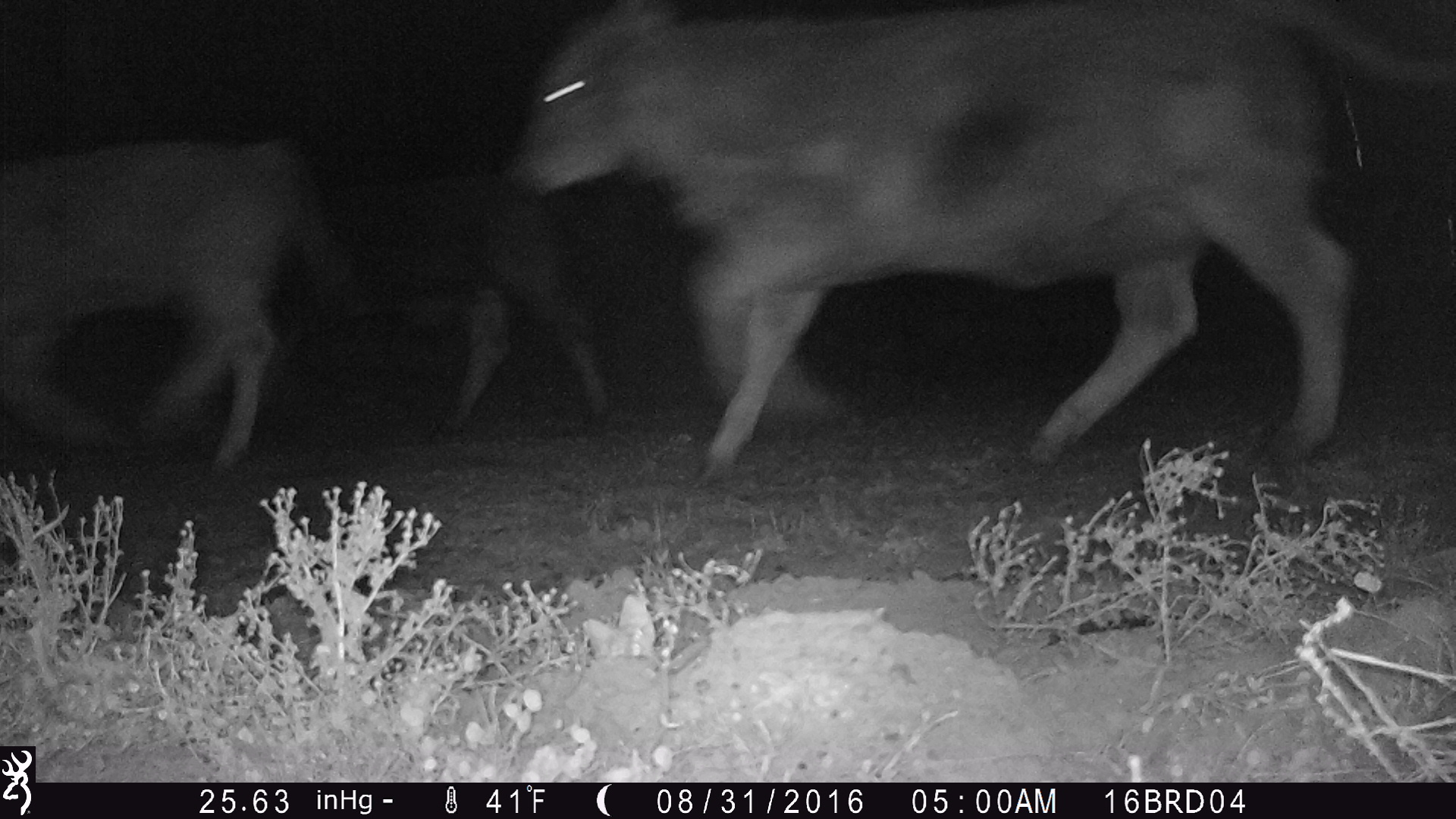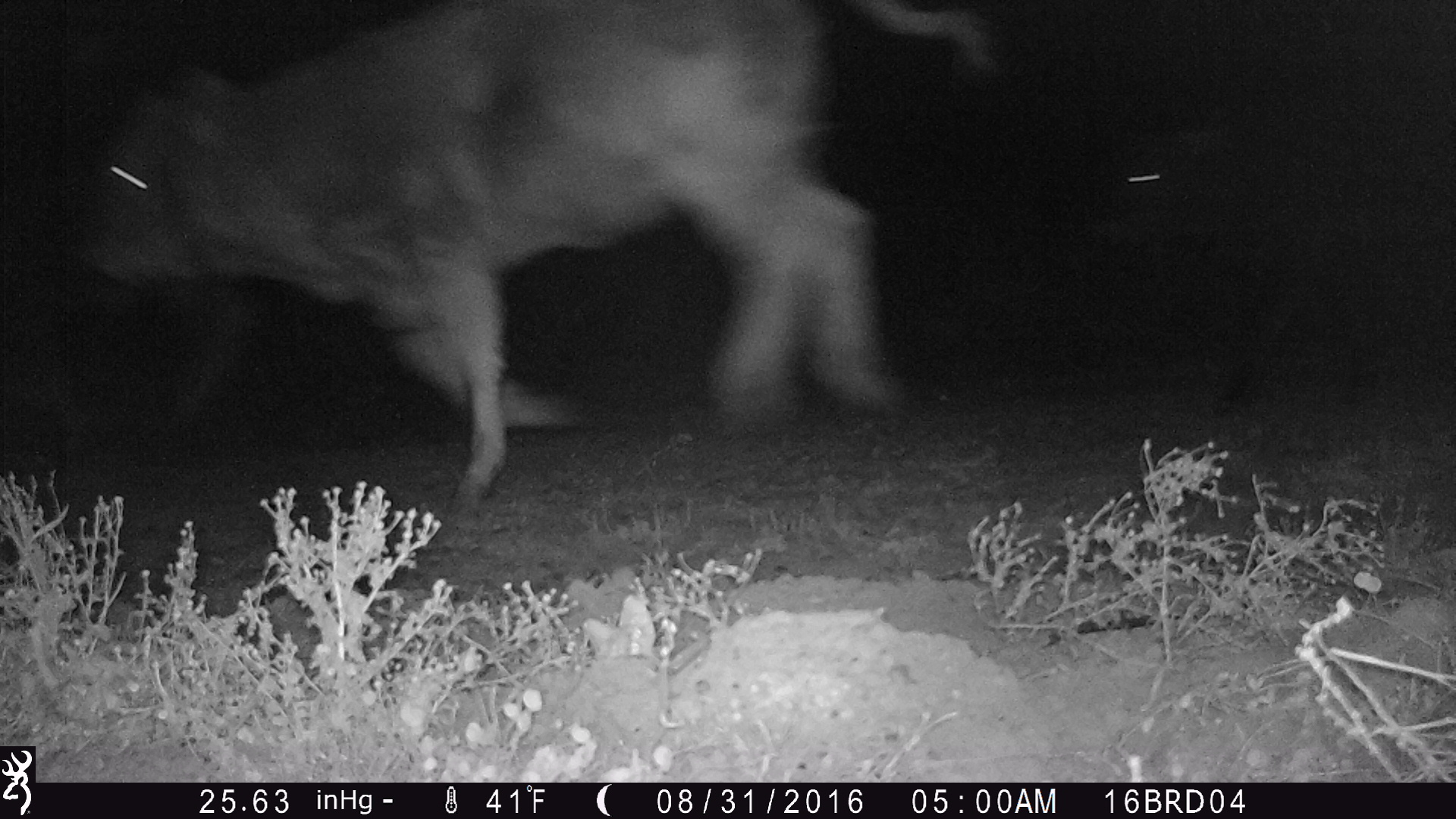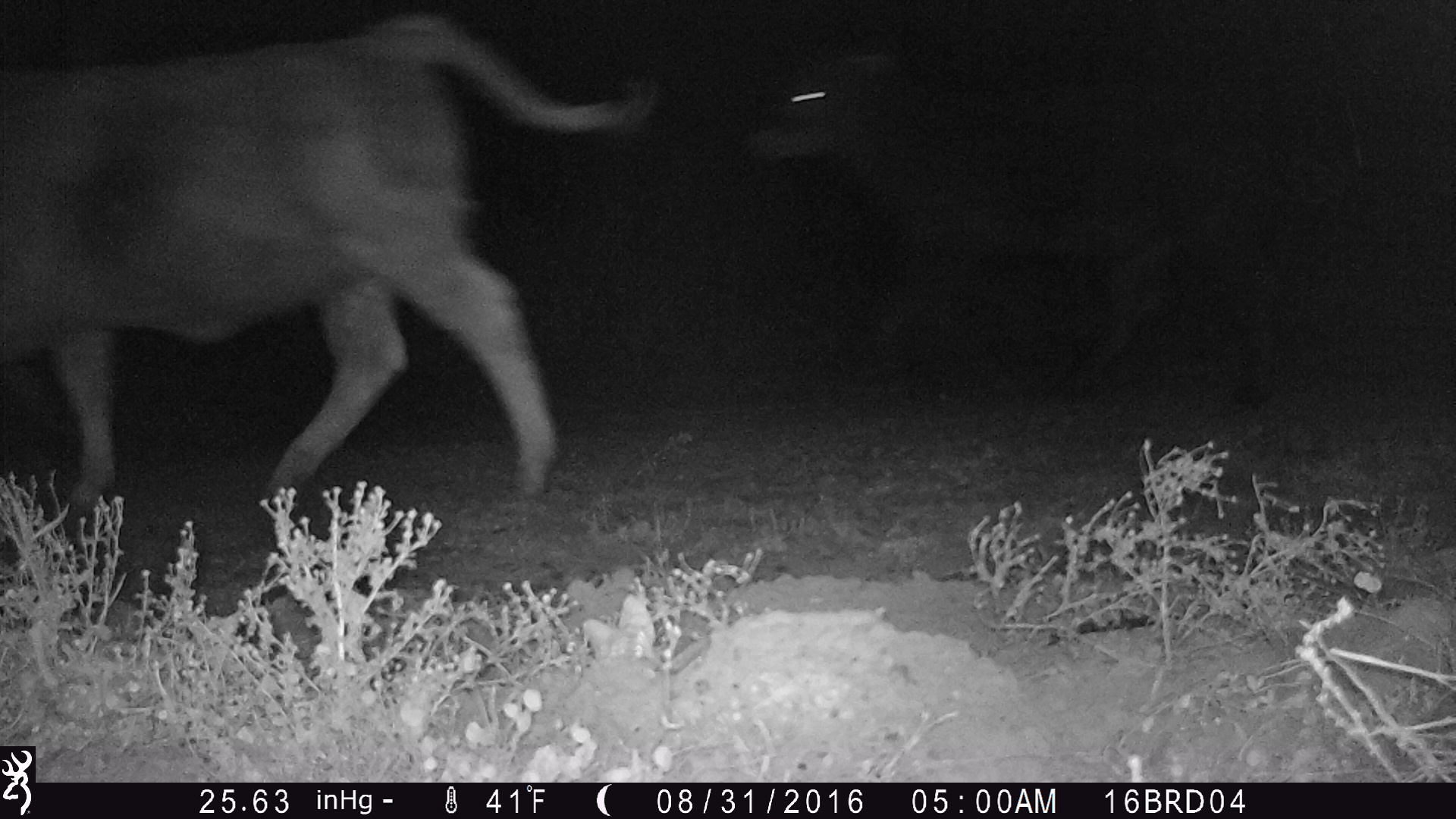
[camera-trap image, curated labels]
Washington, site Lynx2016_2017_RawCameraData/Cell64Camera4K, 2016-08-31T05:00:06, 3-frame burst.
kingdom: Animalia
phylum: Chordata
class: Mammalia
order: Artiodactyla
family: Bovidae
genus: Bos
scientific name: Bos taurus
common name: domestic cattle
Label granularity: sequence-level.